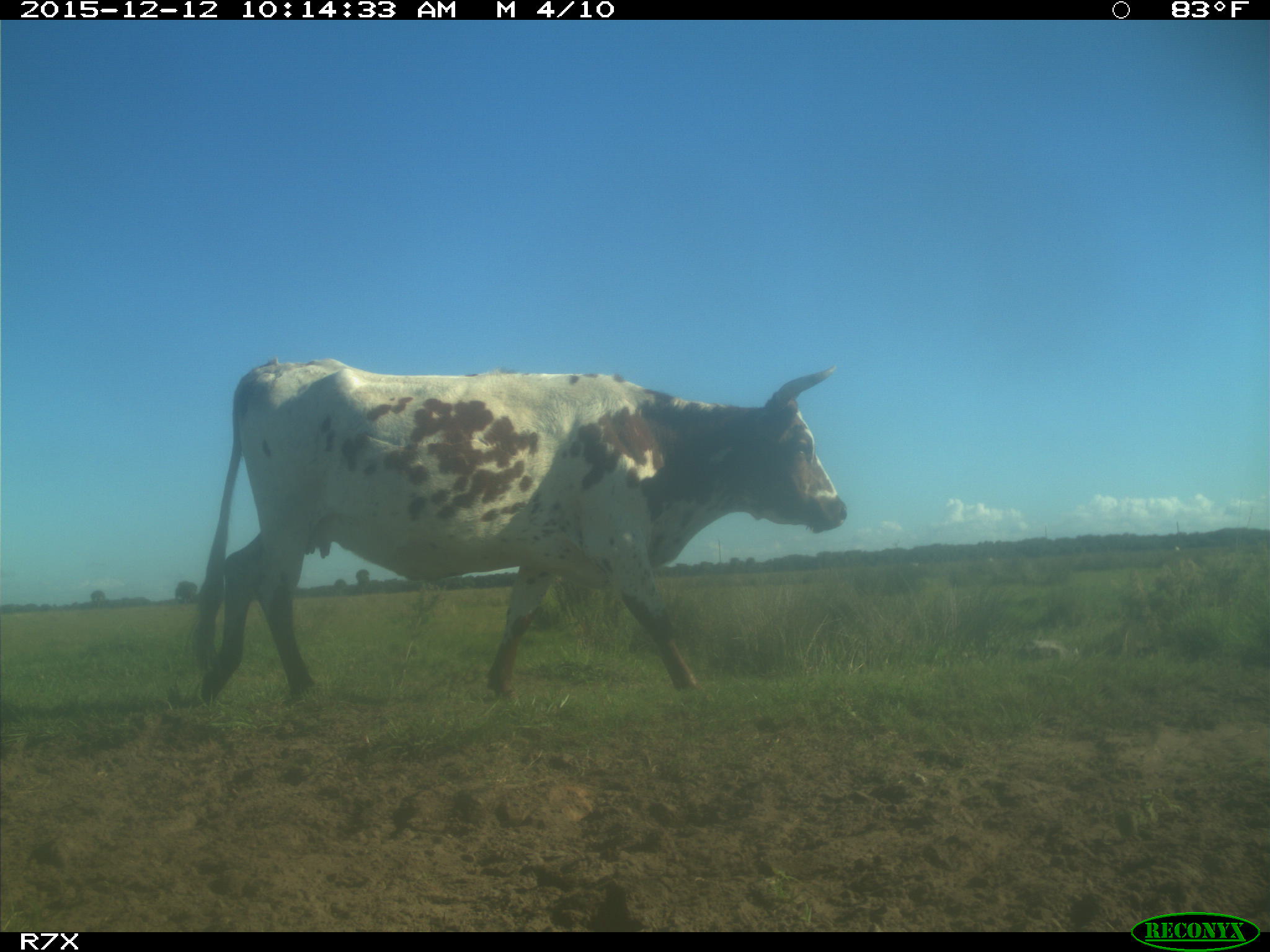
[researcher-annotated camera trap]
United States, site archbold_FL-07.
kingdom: Animalia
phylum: Chordata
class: Mammalia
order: Artiodactyla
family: Bovidae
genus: Bos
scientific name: Bos taurus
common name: domestic cow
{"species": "Bos taurus (domestic cow)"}